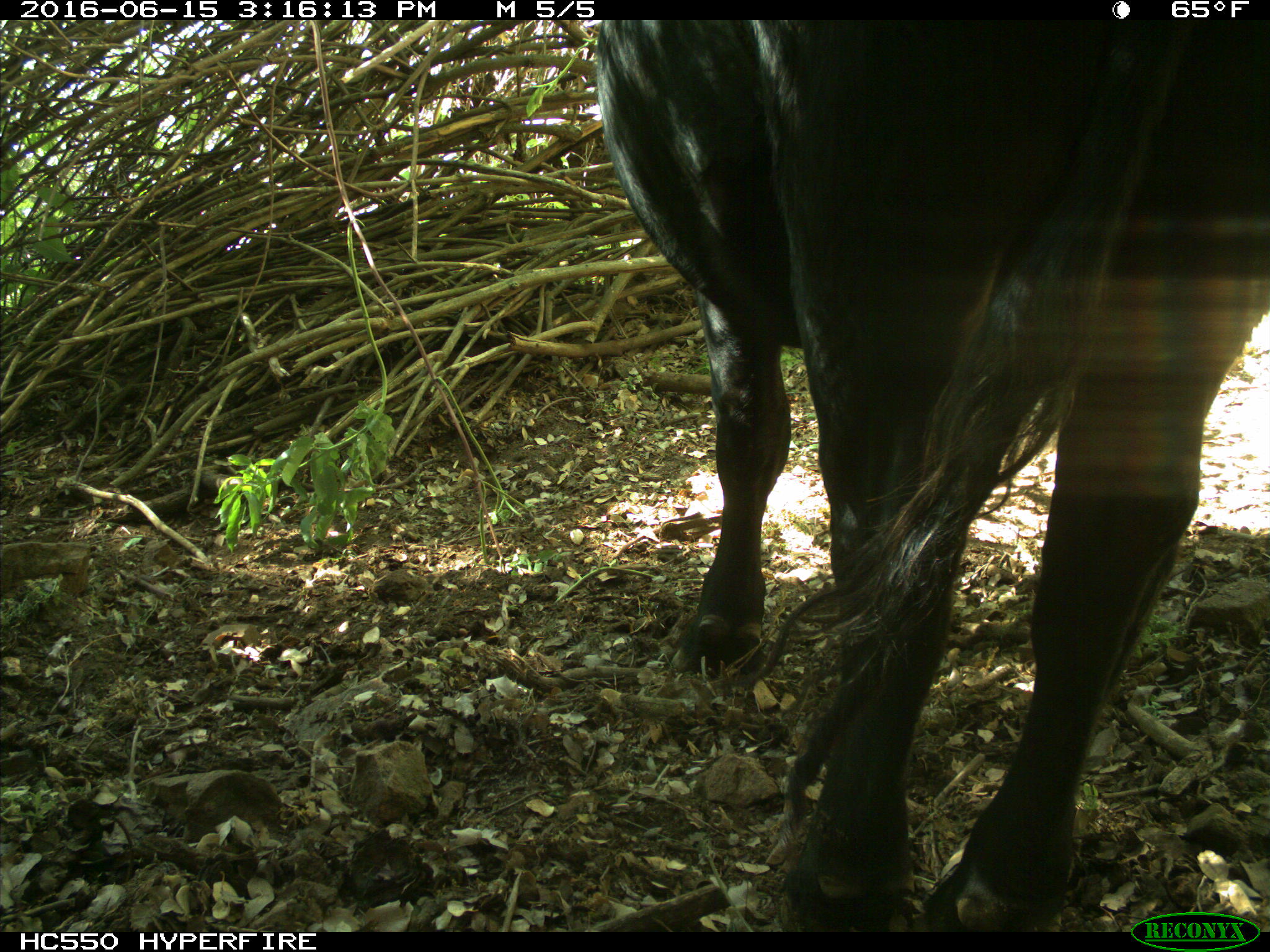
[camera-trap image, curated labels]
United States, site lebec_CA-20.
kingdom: Animalia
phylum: Chordata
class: Mammalia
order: Artiodactyla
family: Bovidae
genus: Bos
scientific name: Bos taurus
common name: domestic cow